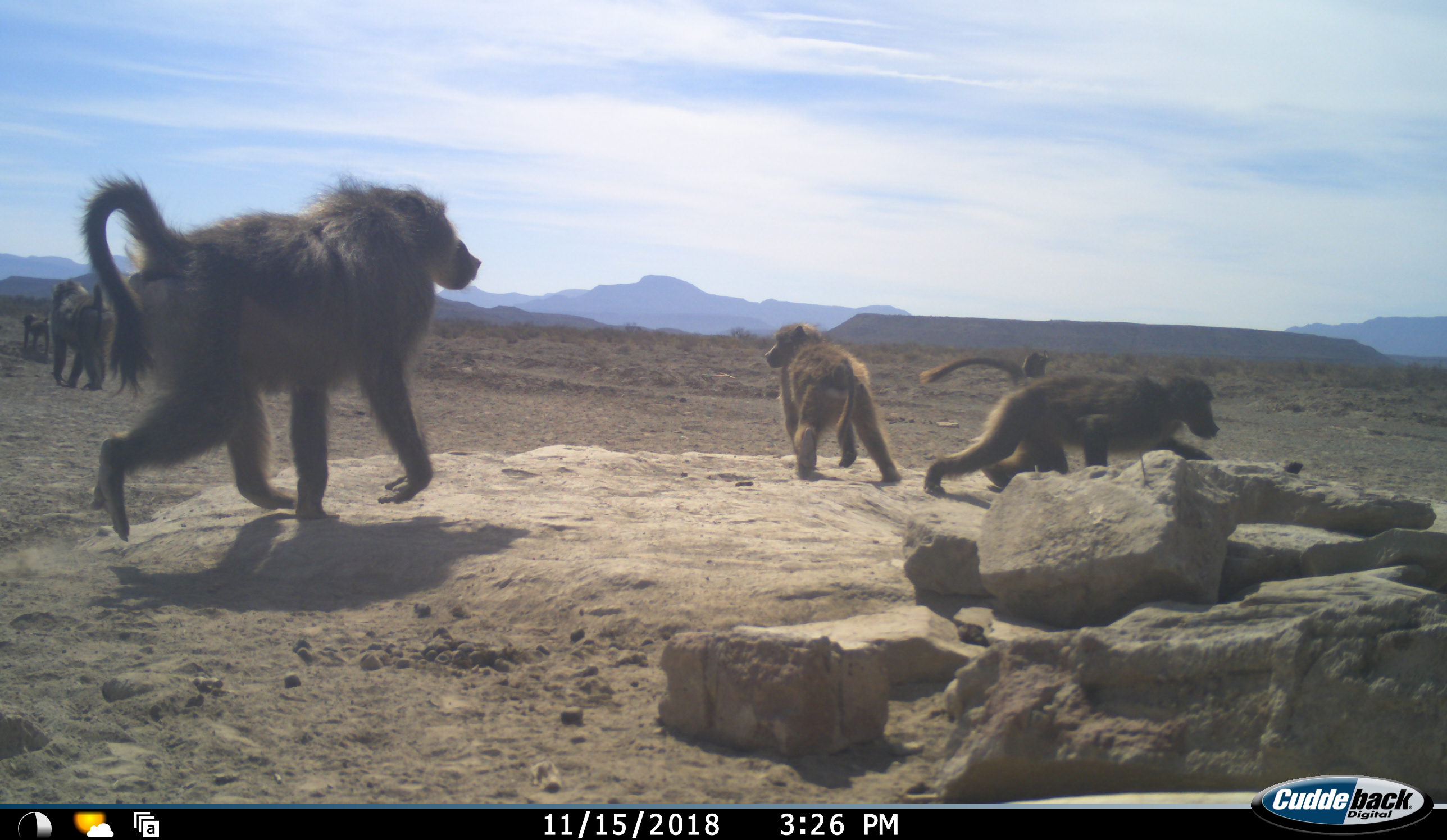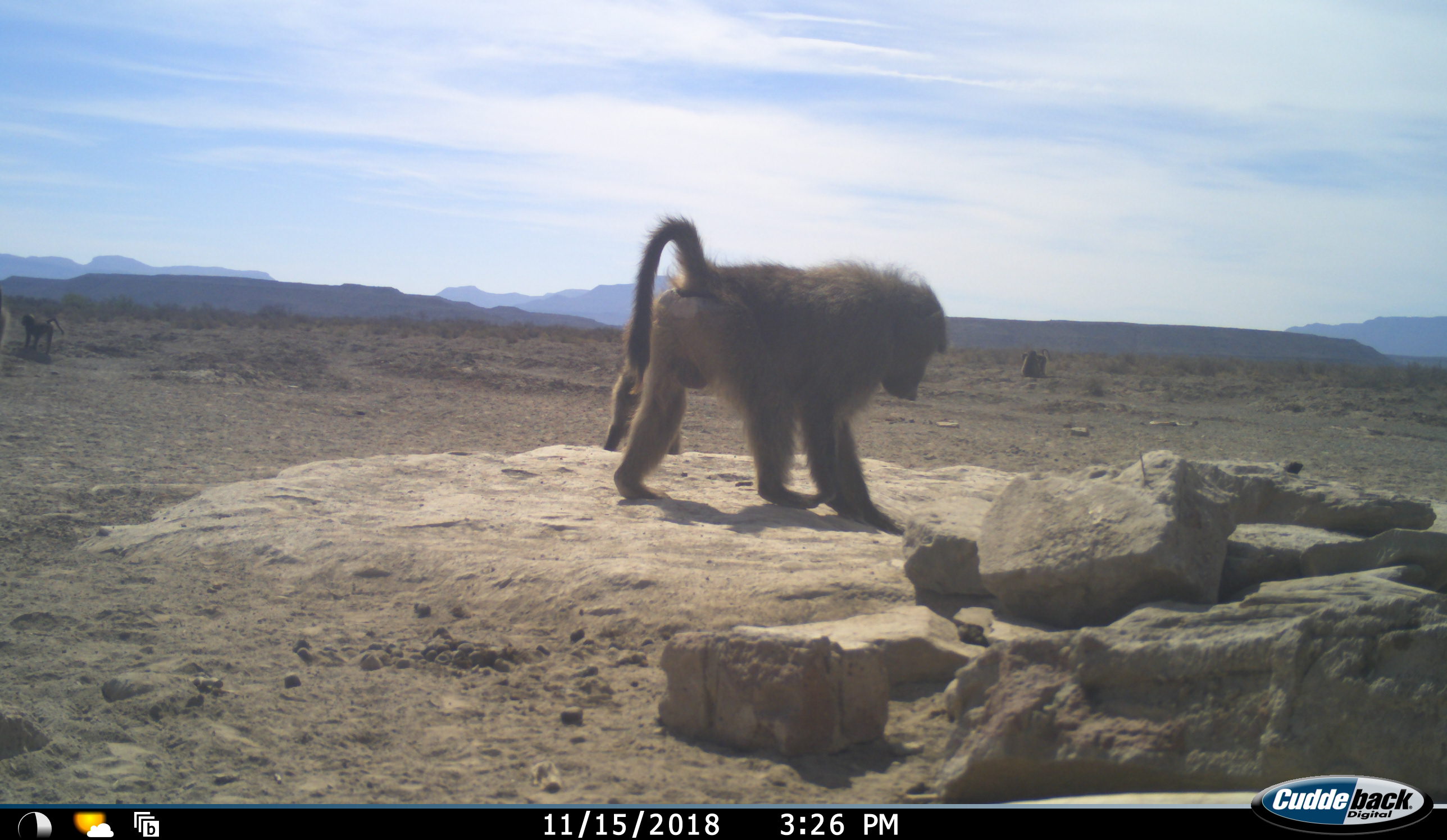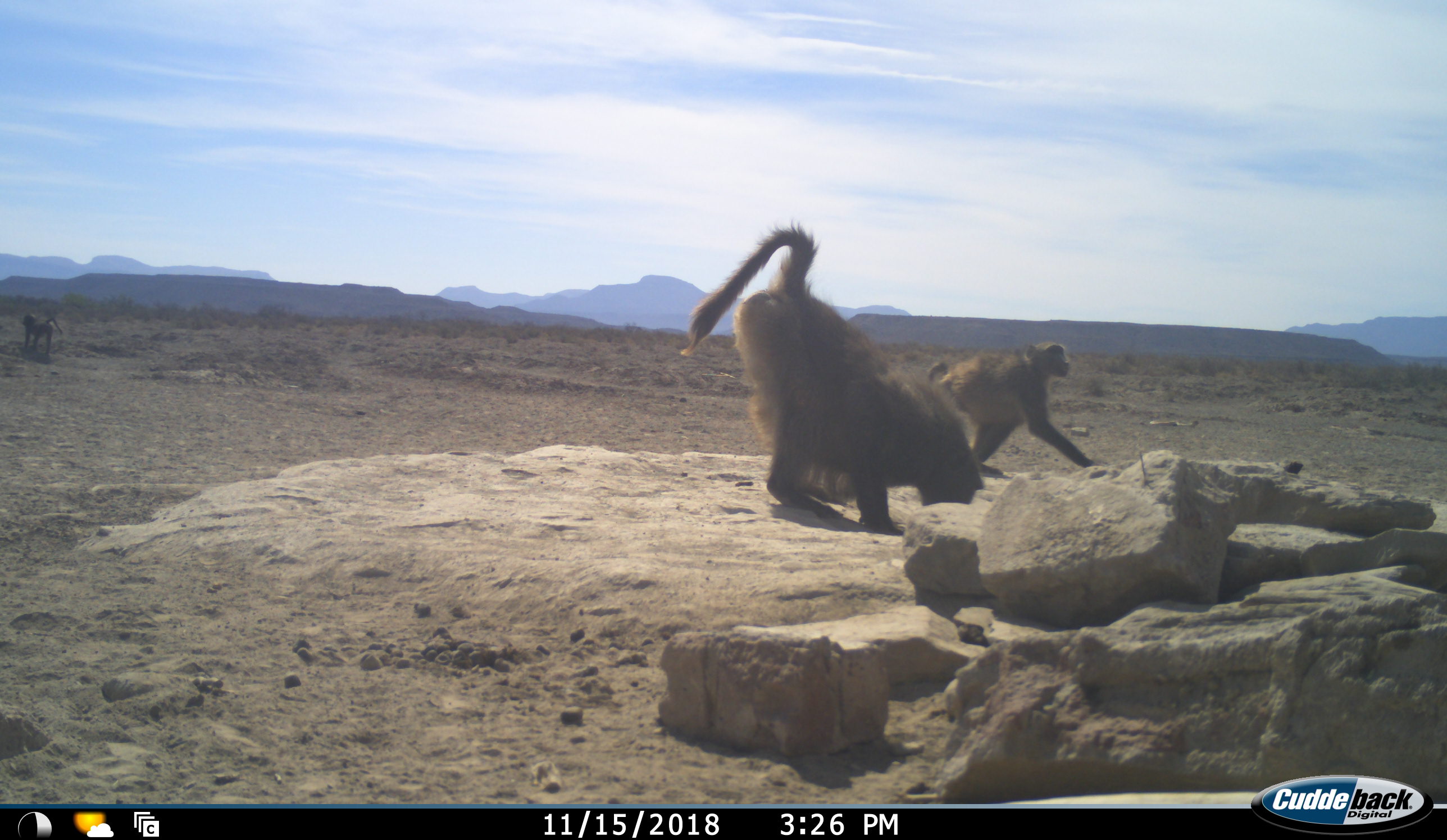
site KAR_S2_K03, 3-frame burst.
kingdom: Animalia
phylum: Chordata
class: Mammalia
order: Primates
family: Cercopithecidae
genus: Papio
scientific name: Papio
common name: baboon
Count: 6.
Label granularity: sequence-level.